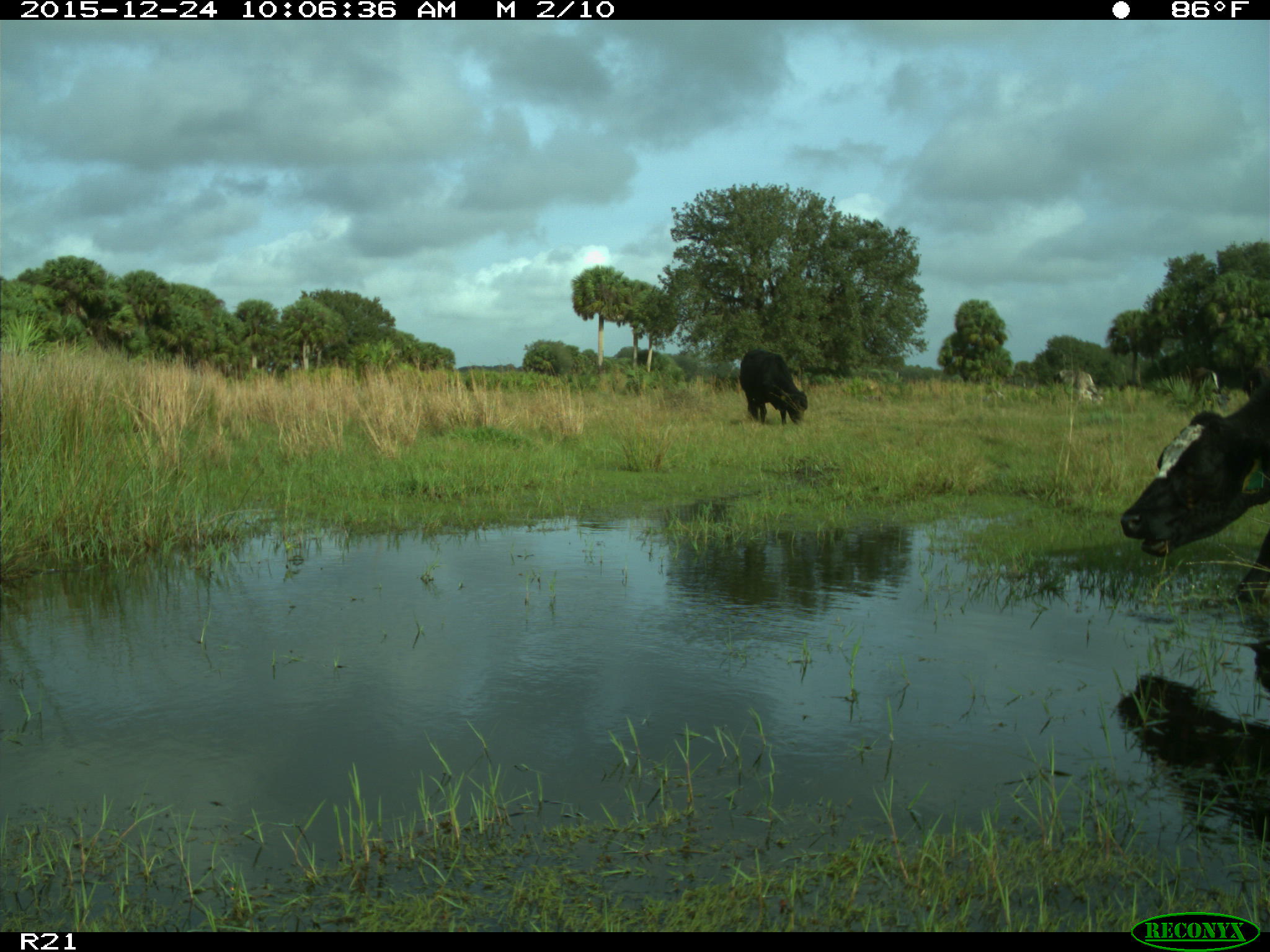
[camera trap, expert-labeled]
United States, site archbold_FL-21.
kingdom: Animalia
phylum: Chordata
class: Mammalia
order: Artiodactyla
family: Bovidae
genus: Bos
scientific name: Bos taurus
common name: domestic cow